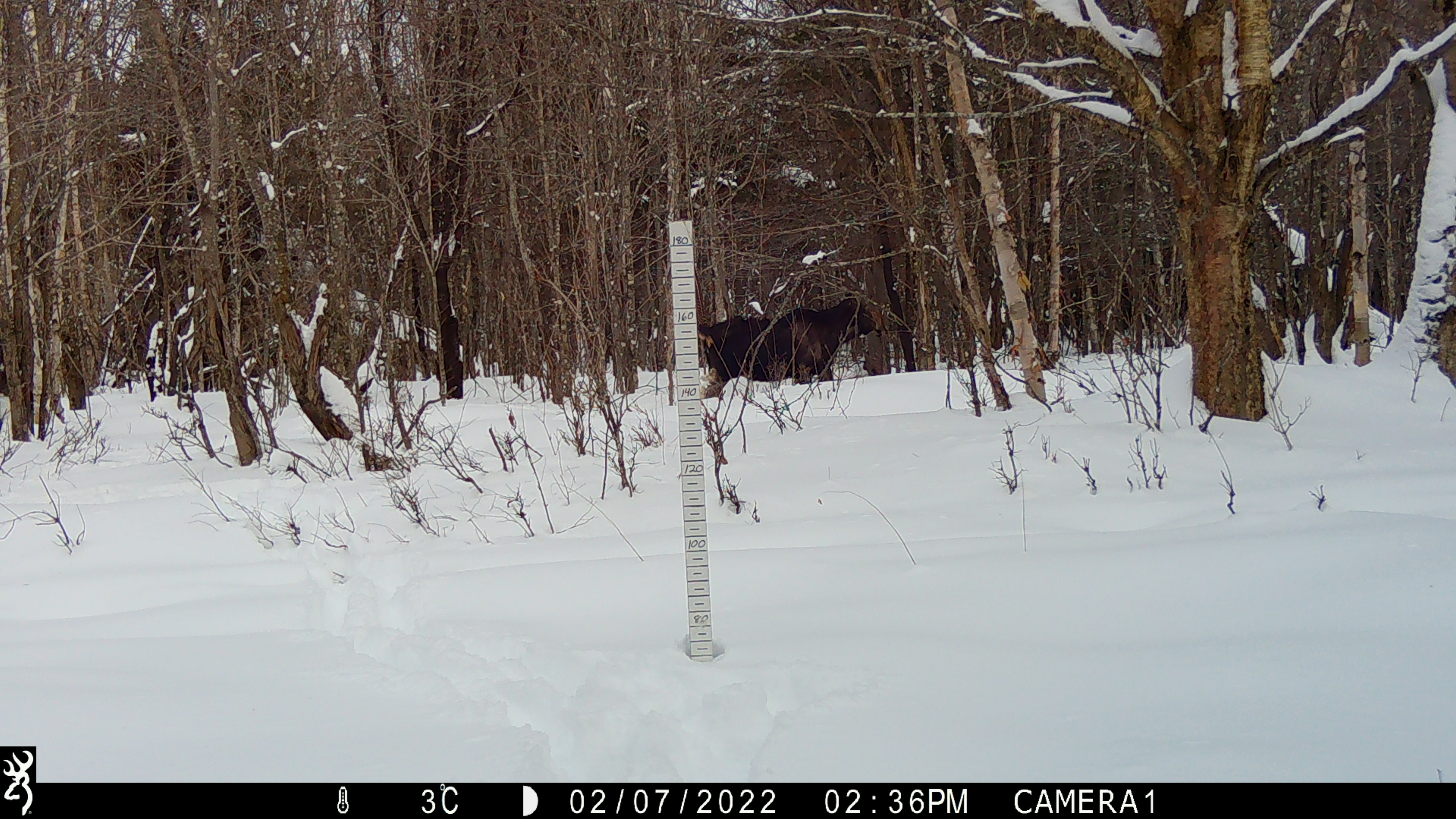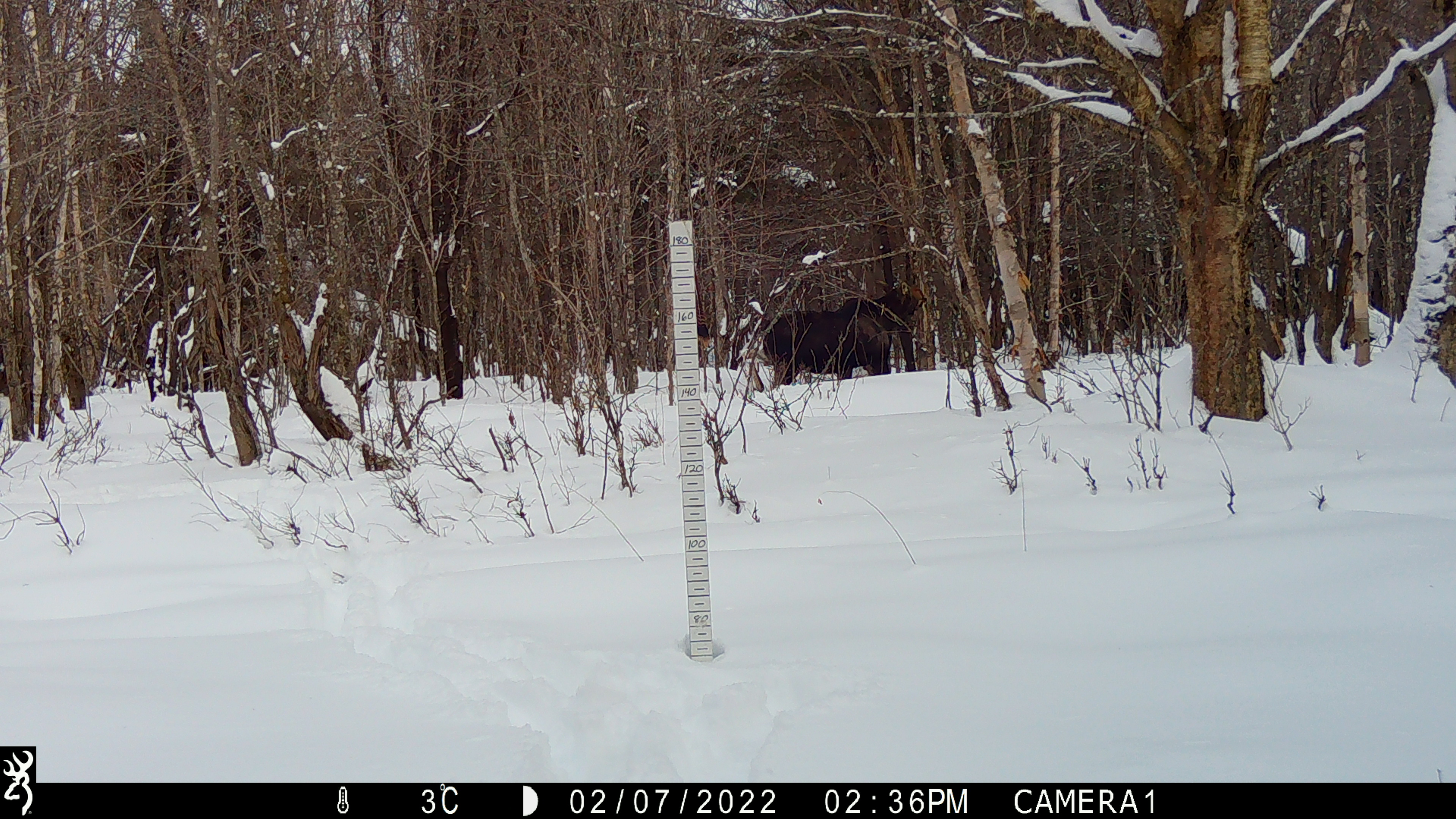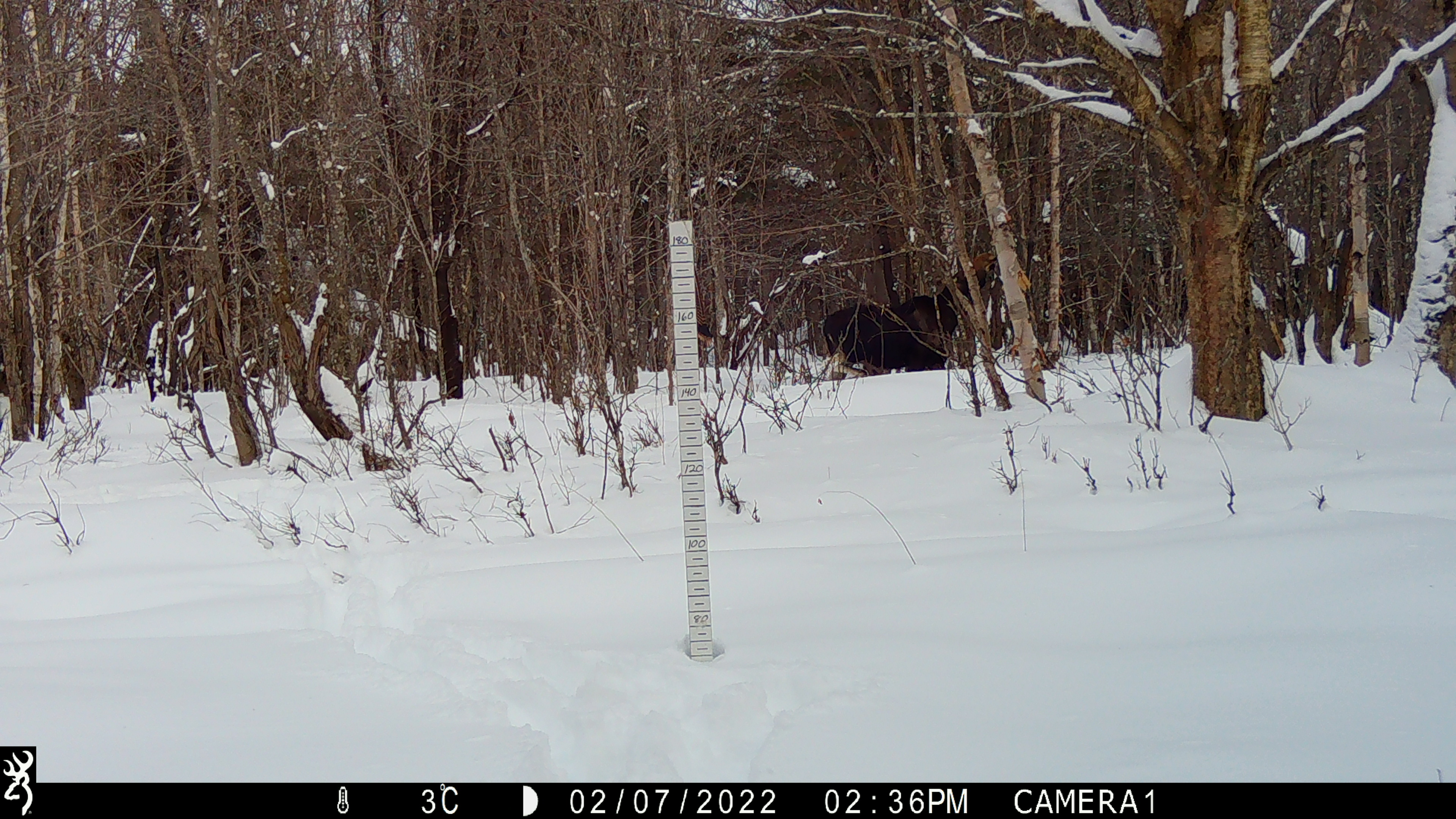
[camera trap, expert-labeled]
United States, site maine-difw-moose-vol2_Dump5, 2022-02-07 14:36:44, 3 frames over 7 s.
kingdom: Animalia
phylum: Chordata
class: Mammalia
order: Artiodactyla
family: Cervidae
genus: Alces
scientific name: Alces alces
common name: moose